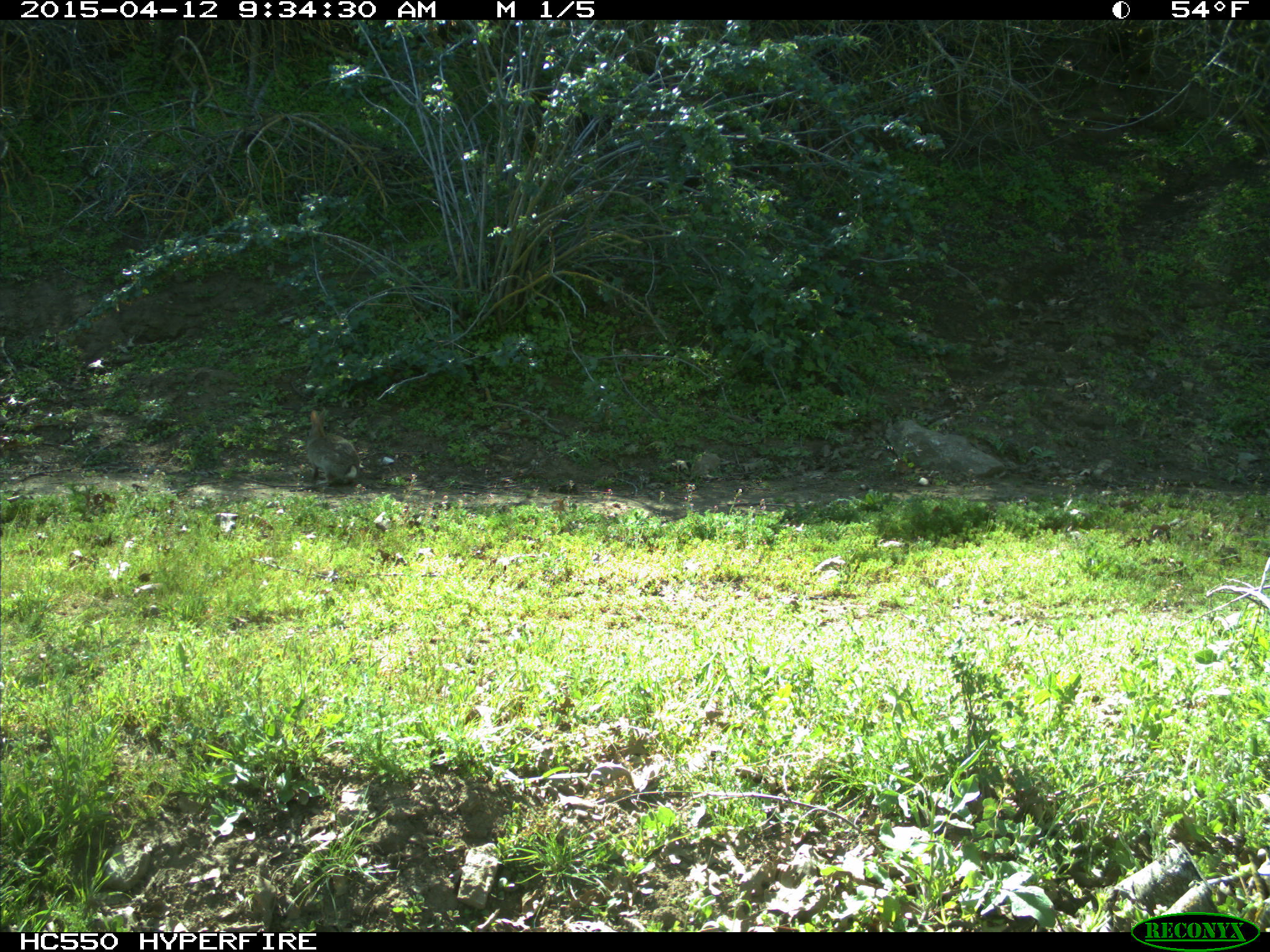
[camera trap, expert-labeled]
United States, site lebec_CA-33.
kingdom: Animalia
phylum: Chordata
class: Mammalia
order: Lagomorpha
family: Leporidae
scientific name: Leporidae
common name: rabbits and hares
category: unidentified rabbit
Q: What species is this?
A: Unidentified rabbit (rabbits and hares) (Leporidae).